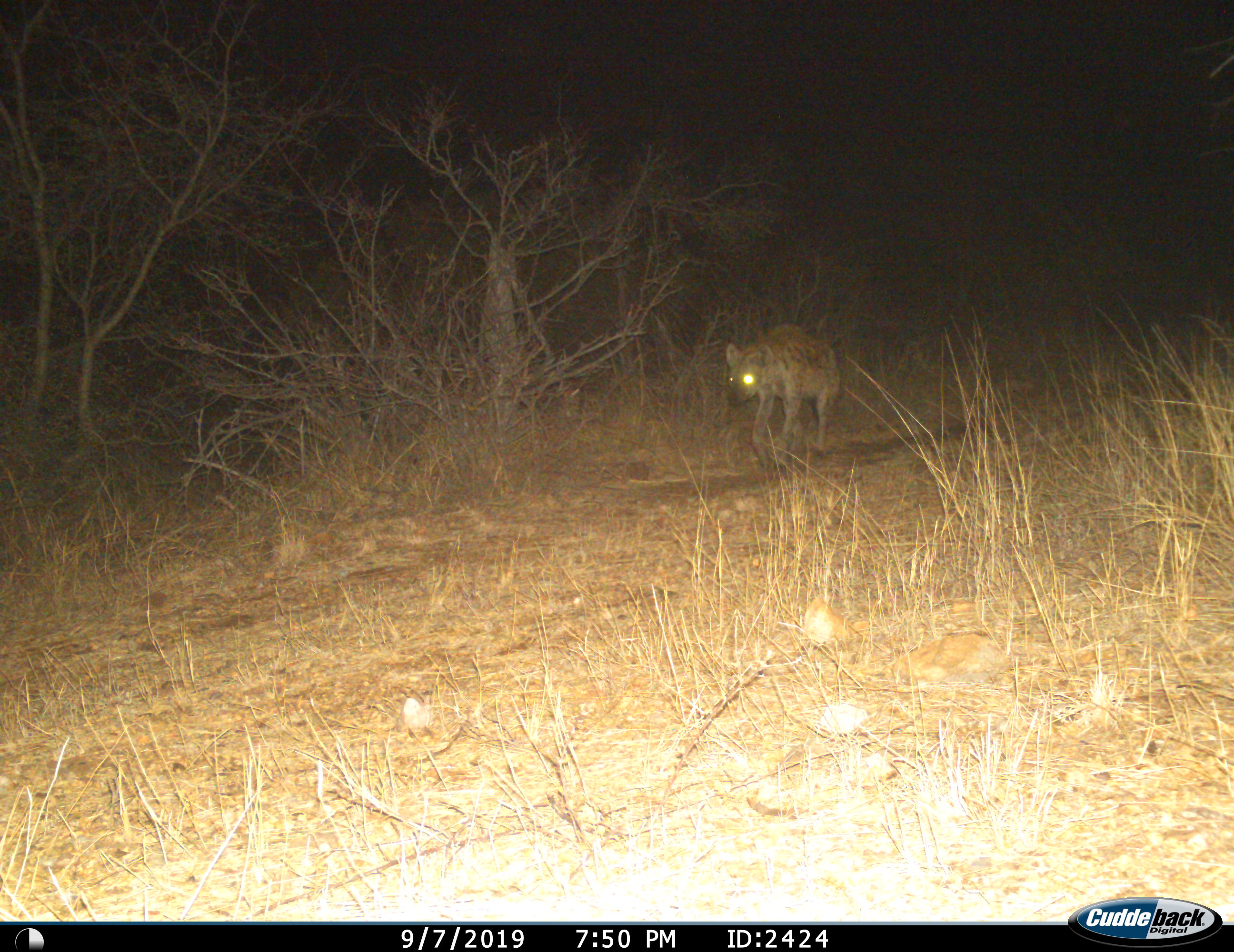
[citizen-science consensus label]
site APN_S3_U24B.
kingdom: Animalia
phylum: Chordata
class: Mammalia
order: Carnivora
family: Hyaenidae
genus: Crocuta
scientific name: Crocuta crocuta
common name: spotted hyena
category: hyenaspotted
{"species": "hyenaspotted (spotted hyena) (Crocuta crocuta)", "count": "1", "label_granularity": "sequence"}